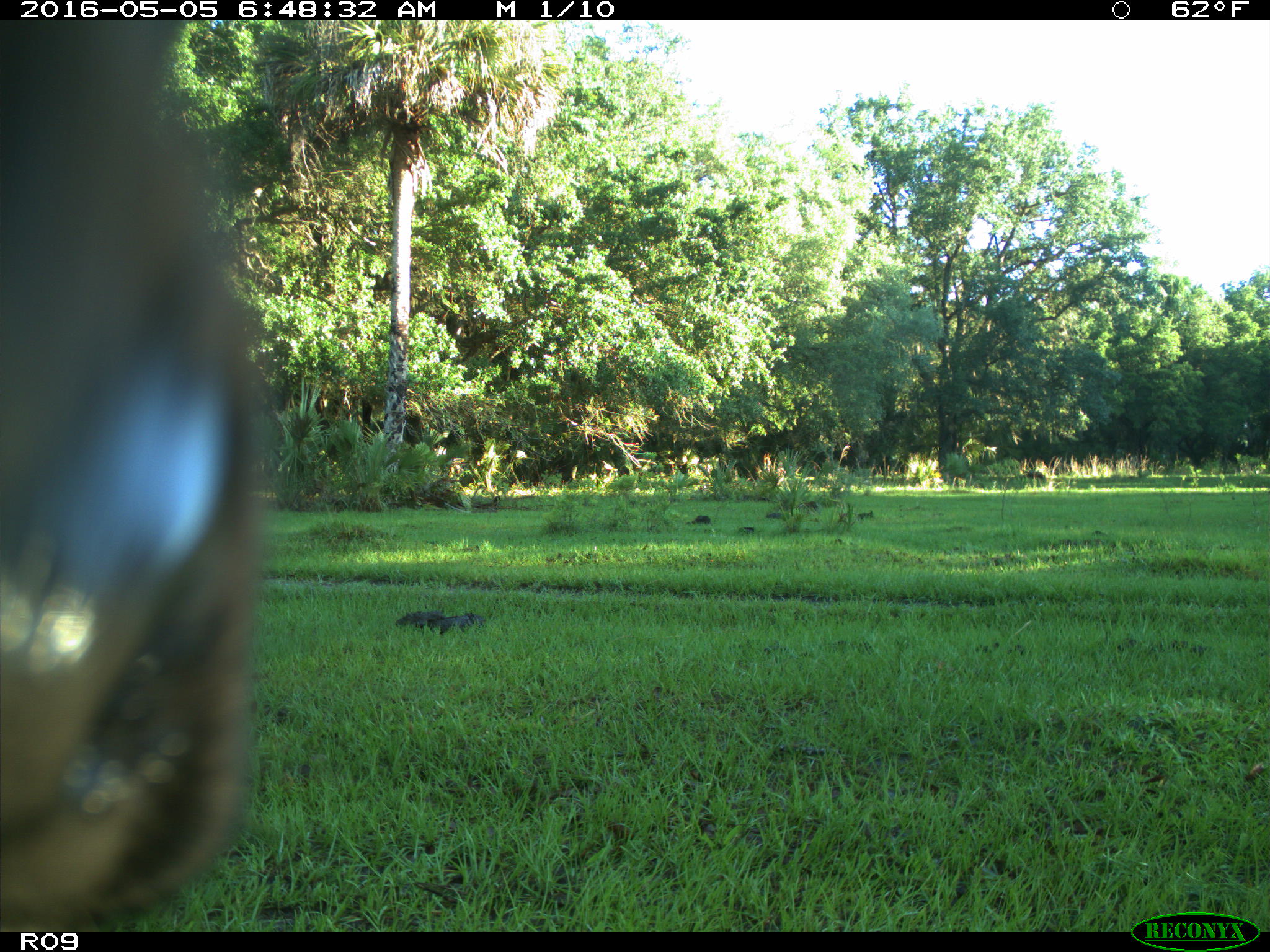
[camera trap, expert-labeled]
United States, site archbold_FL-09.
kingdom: Animalia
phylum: Chordata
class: Mammalia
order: Artiodactyla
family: Bovidae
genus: Bos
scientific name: Bos taurus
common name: domestic cow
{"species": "Bos taurus (domestic cow)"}